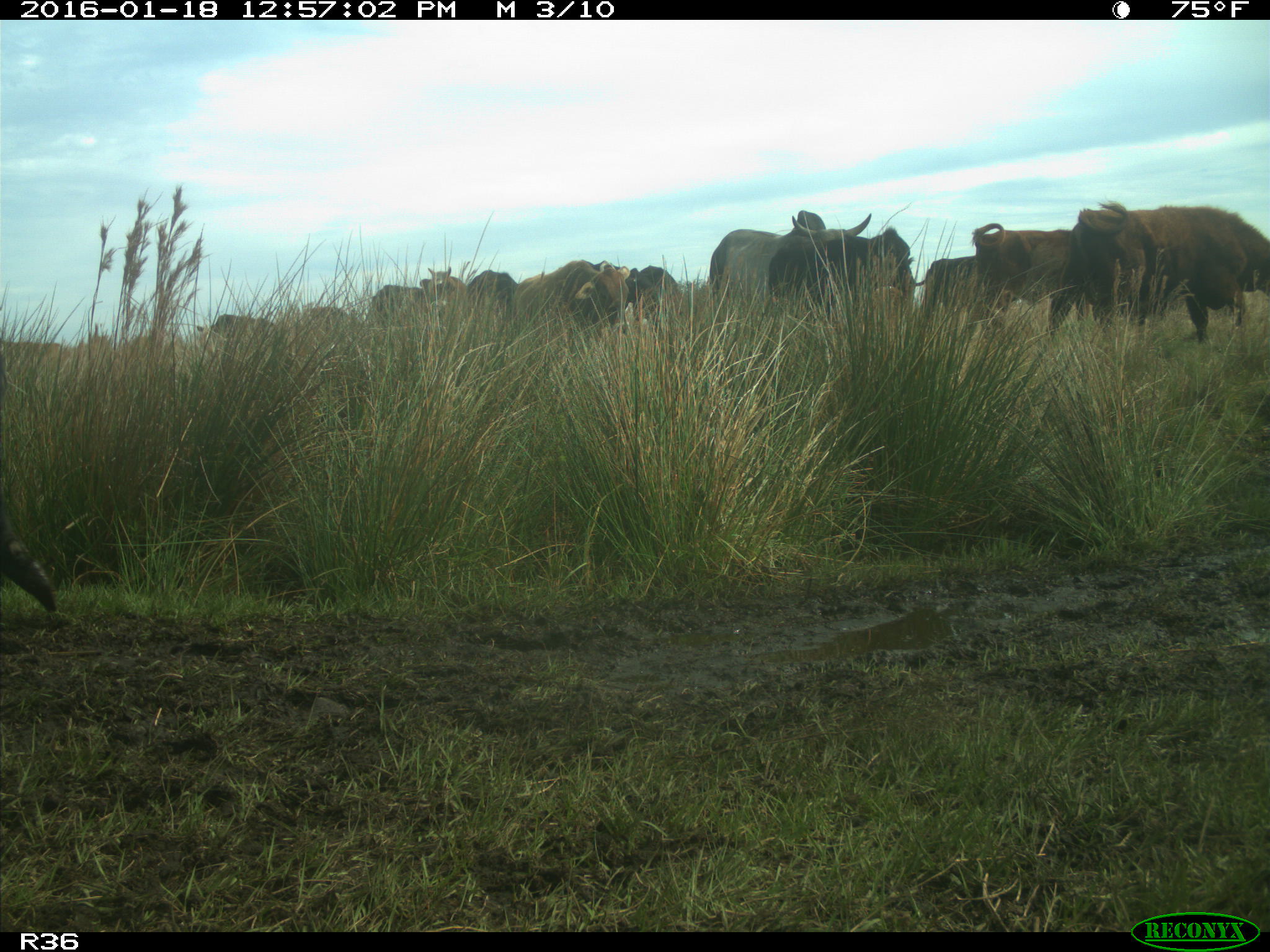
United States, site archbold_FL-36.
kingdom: Animalia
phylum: Chordata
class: Mammalia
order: Artiodactyla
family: Bovidae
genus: Bos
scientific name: Bos taurus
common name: domestic cow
Bos taurus (domestic cow).